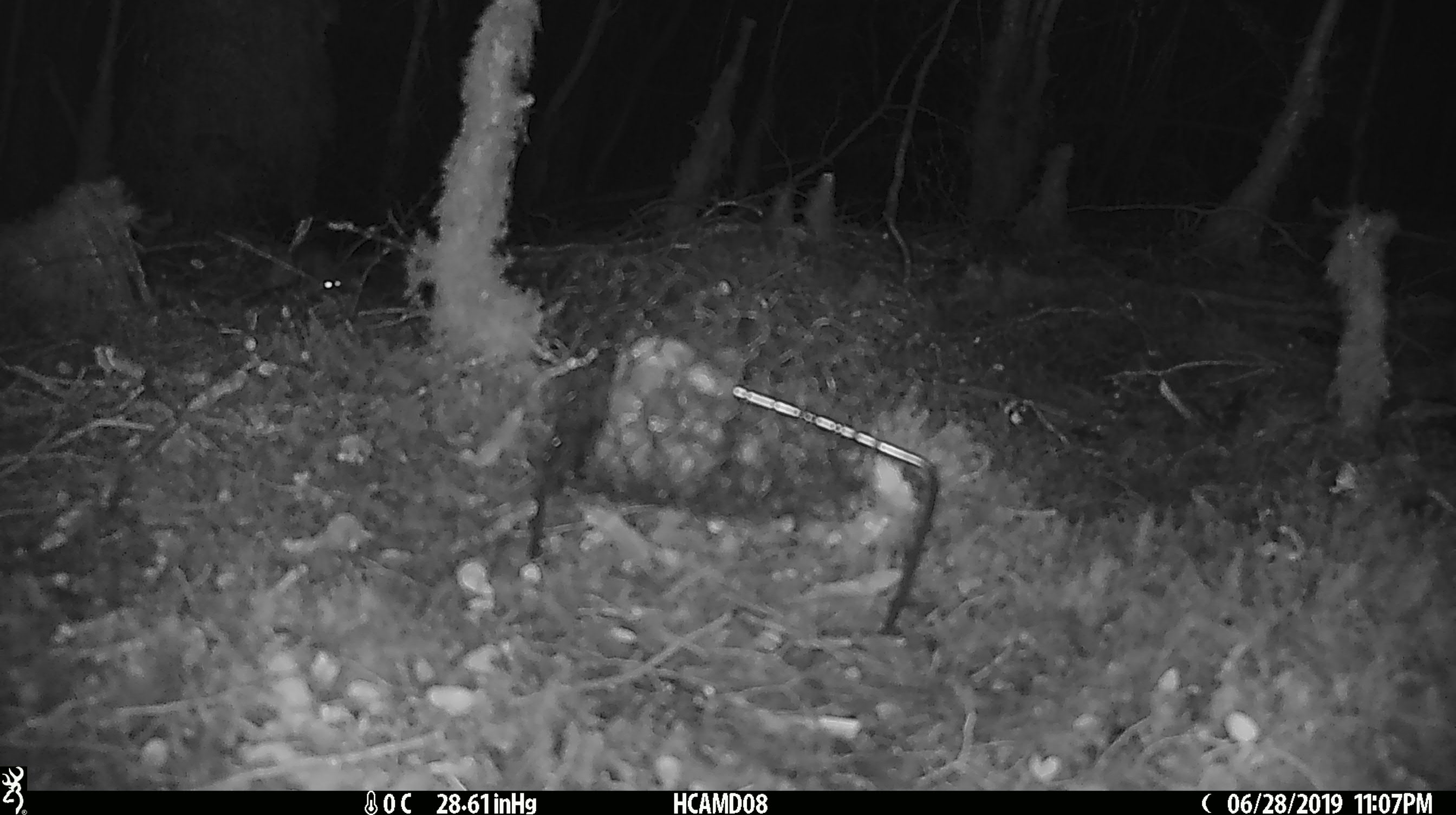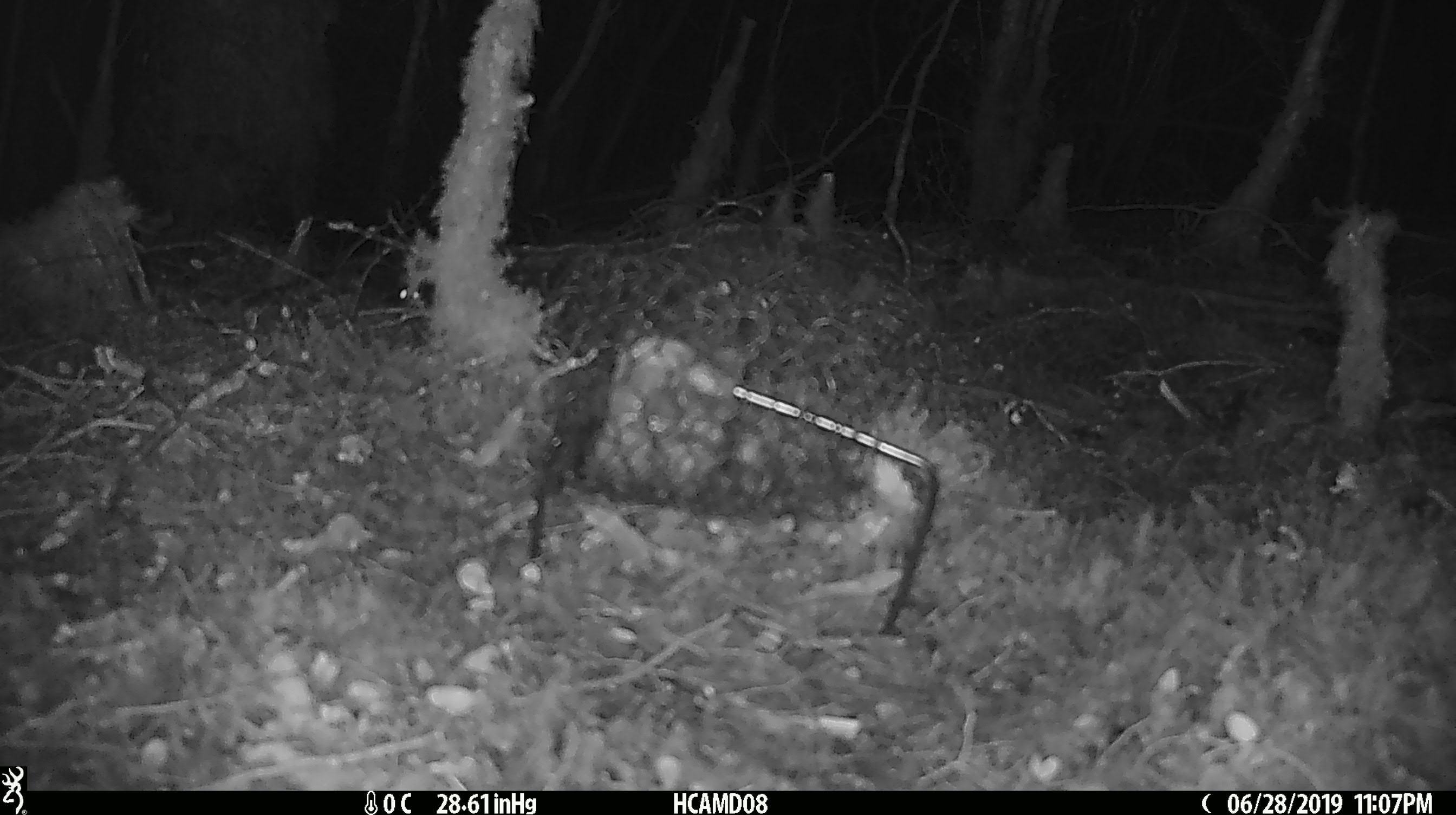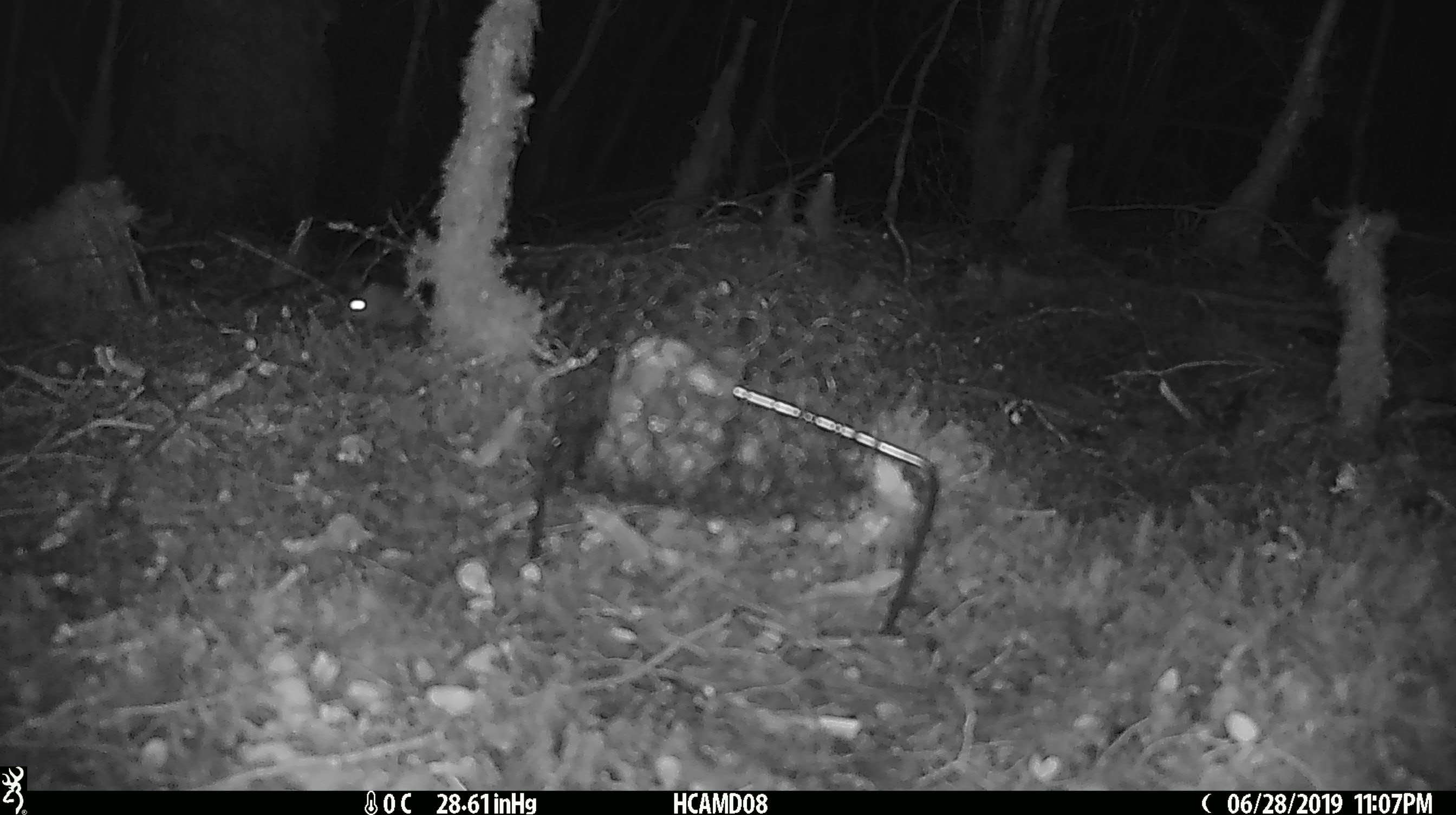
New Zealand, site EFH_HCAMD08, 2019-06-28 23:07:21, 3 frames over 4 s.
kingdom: Animalia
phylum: Chordata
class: Mammalia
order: Rodentia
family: Muridae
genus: Mus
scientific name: Mus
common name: mouse